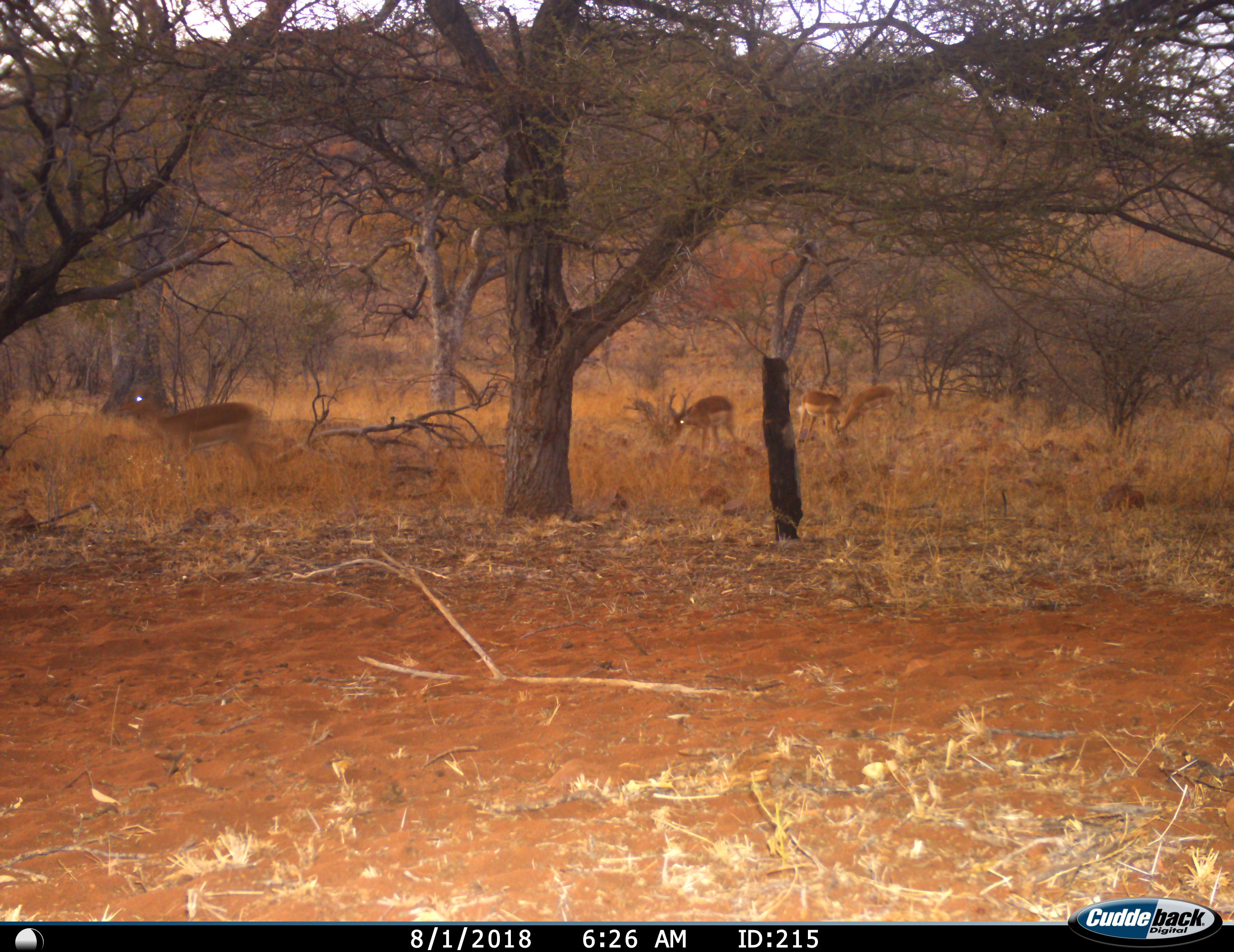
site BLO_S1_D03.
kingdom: Animalia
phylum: Chordata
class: Mammalia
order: Artiodactyla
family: Bovidae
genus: Aepyceros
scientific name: Aepyceros melampus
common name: impala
Impala (Aepyceros melampus), count 4. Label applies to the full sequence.